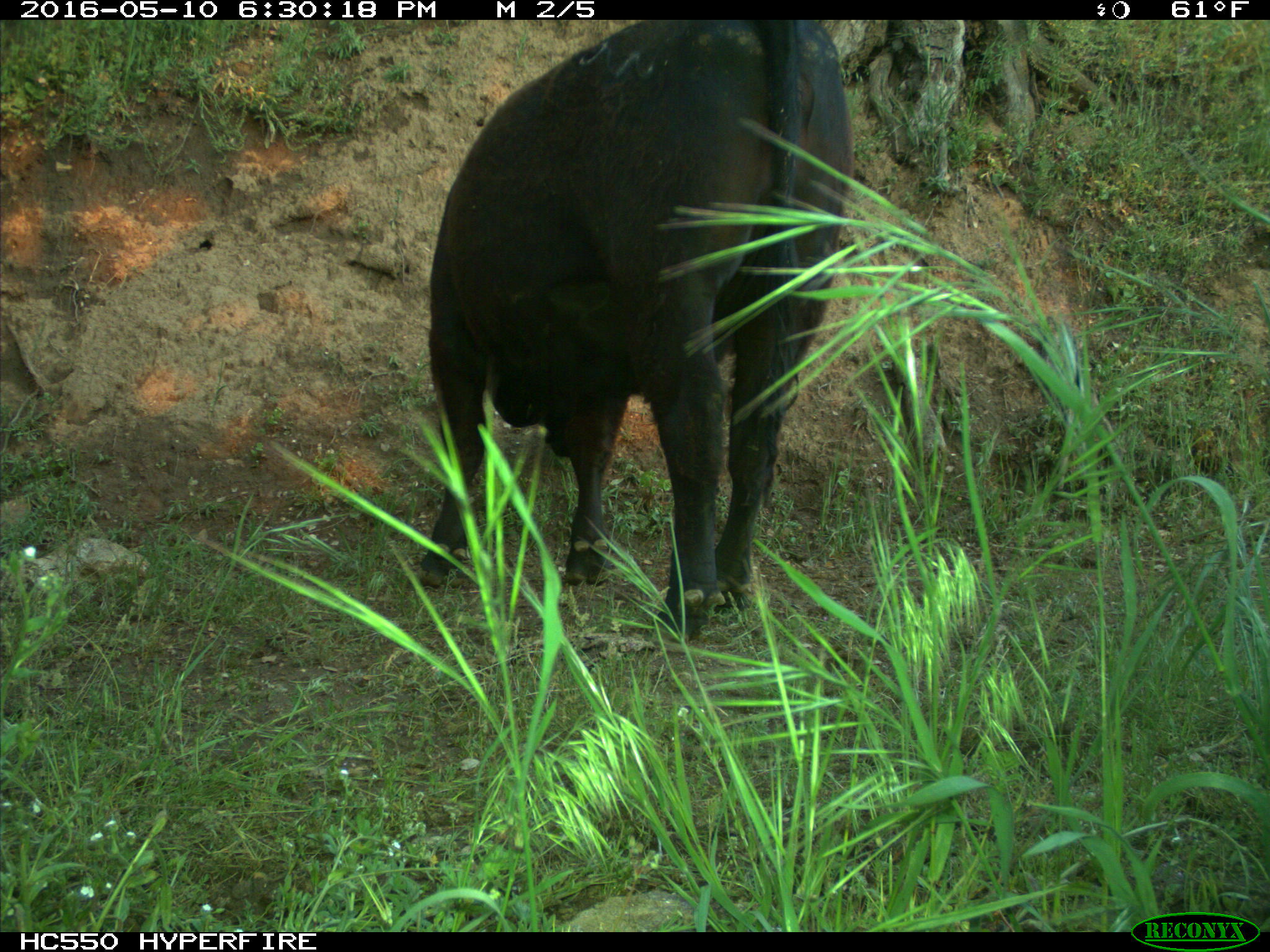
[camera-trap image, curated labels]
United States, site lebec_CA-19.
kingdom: Animalia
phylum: Chordata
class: Mammalia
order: Artiodactyla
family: Bovidae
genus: Bos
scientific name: Bos taurus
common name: domestic cow